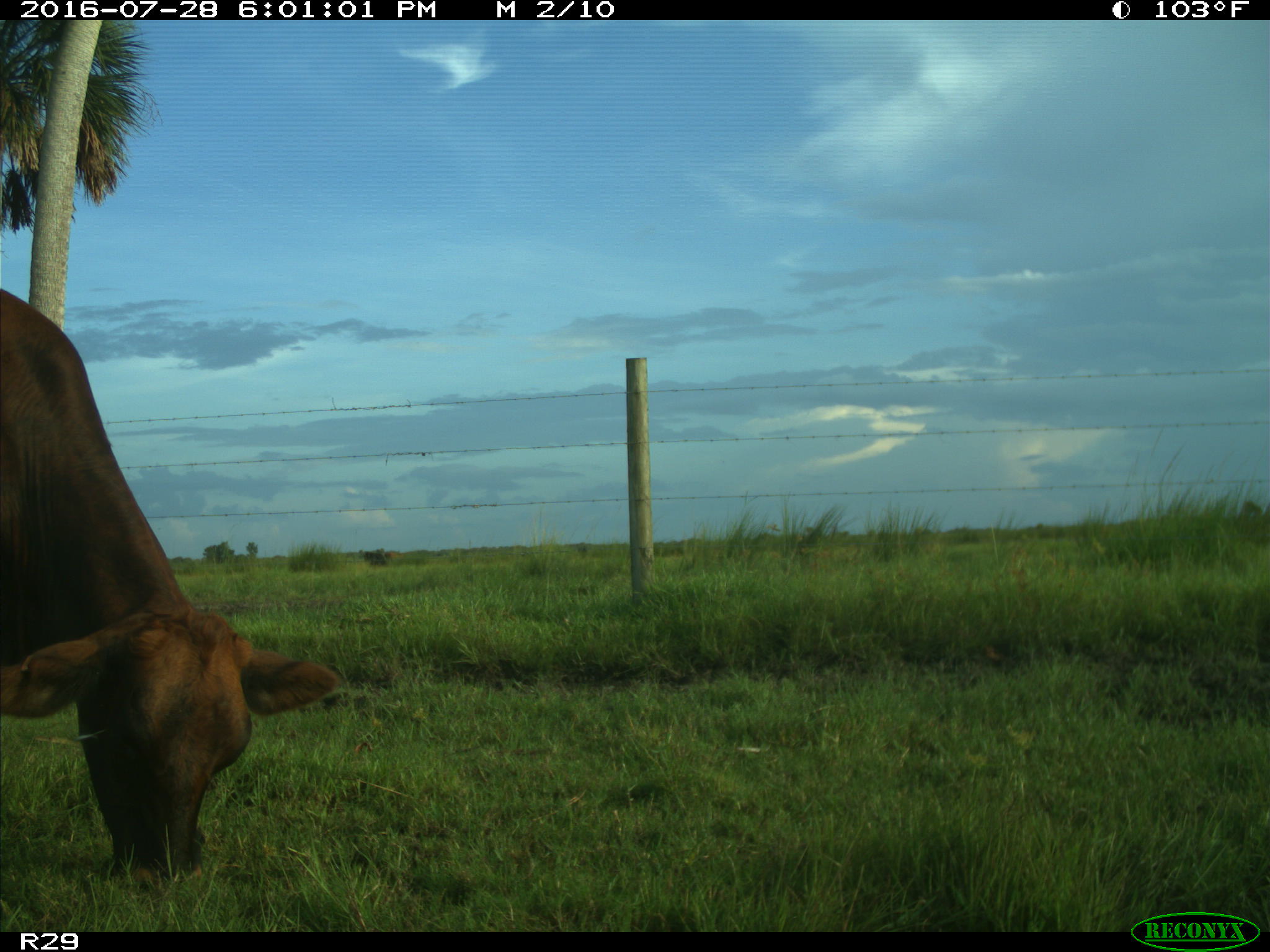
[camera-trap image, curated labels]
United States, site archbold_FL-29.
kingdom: Animalia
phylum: Chordata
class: Mammalia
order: Artiodactyla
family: Bovidae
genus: Bos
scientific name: Bos taurus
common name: domestic cow